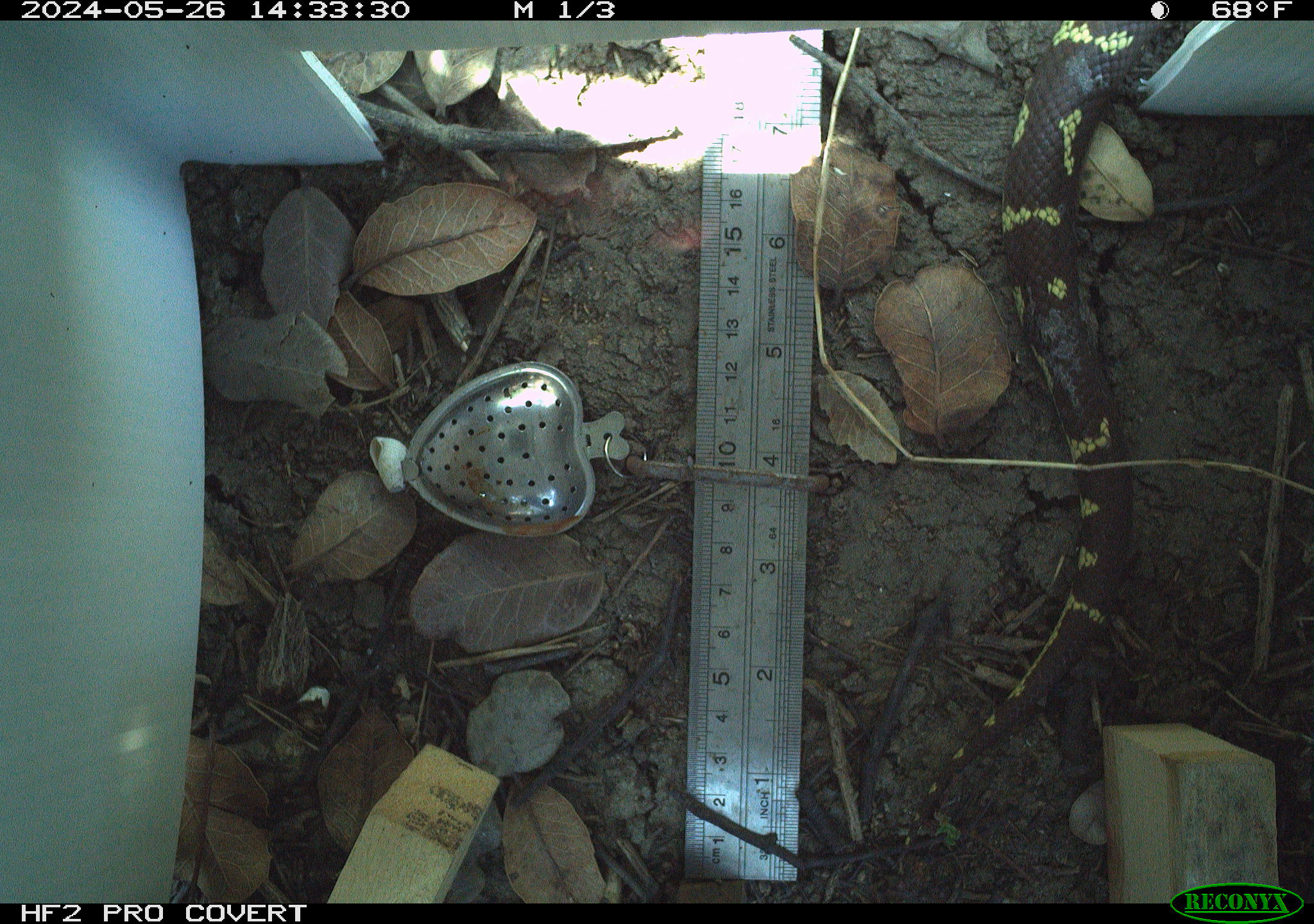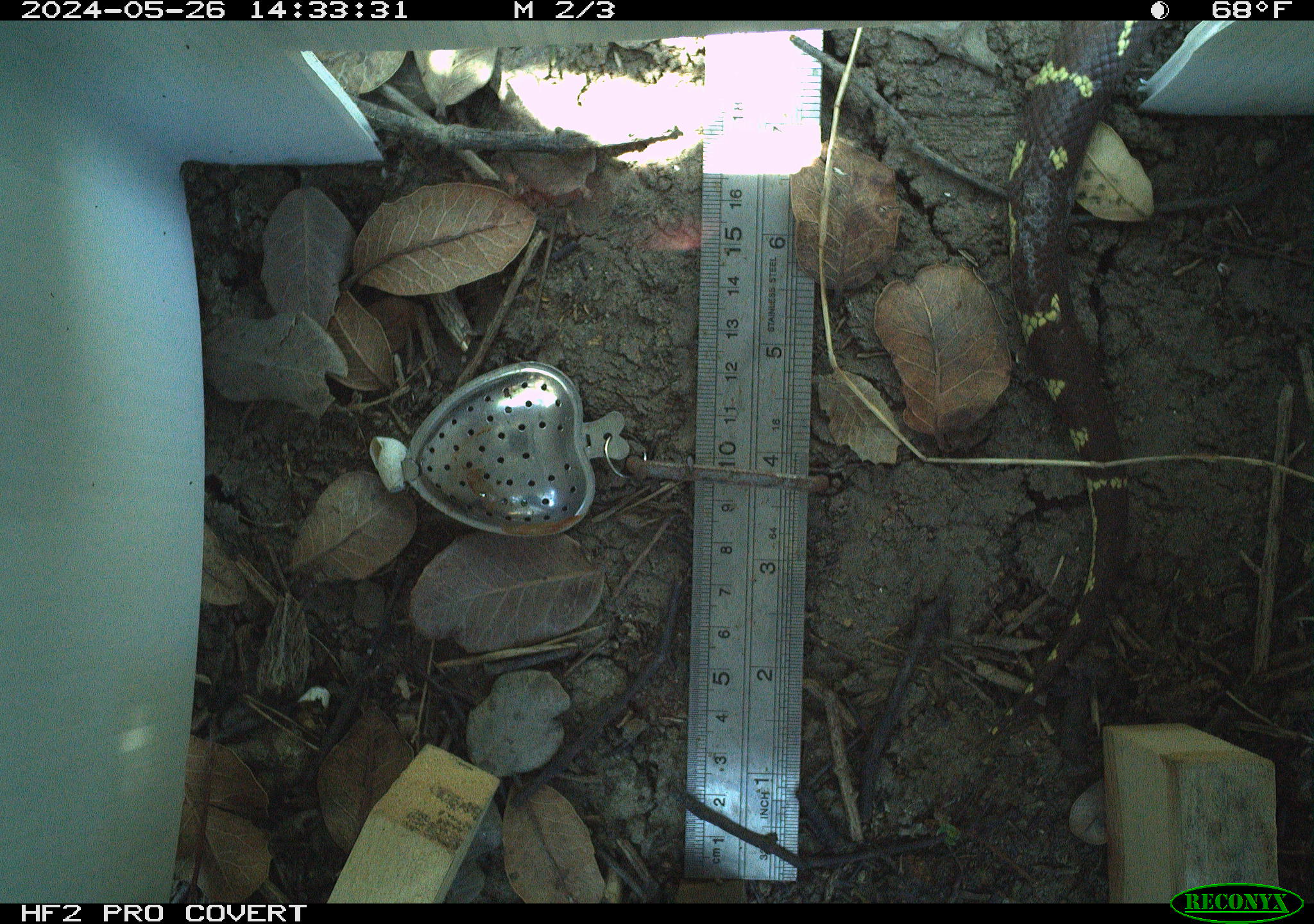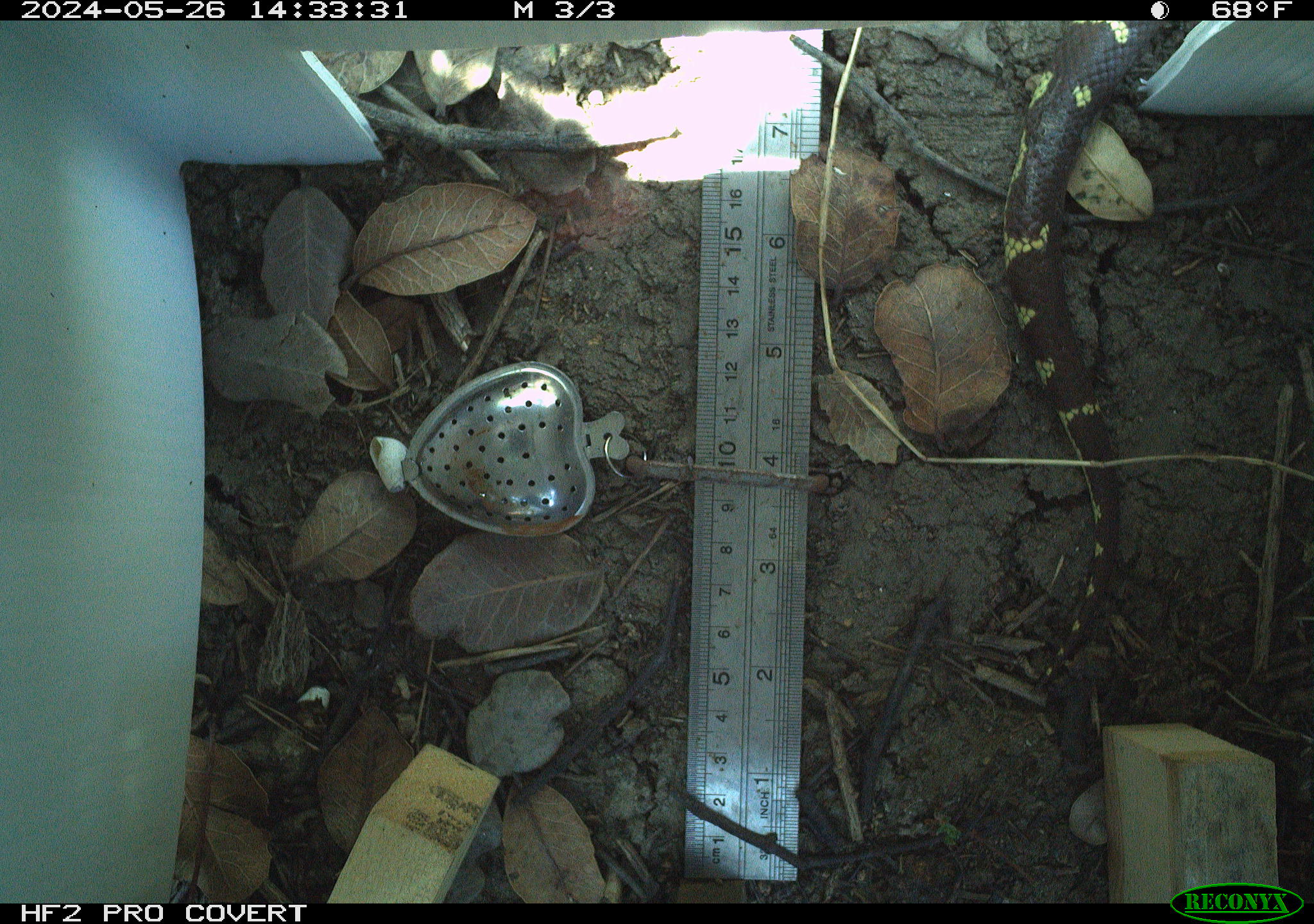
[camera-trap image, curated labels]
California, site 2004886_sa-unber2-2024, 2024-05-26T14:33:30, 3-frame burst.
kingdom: Animalia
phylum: Chordata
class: Reptilia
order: Squamata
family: Colubridae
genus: Lampropeltis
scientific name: Lampropeltis californiae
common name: california kingsnake